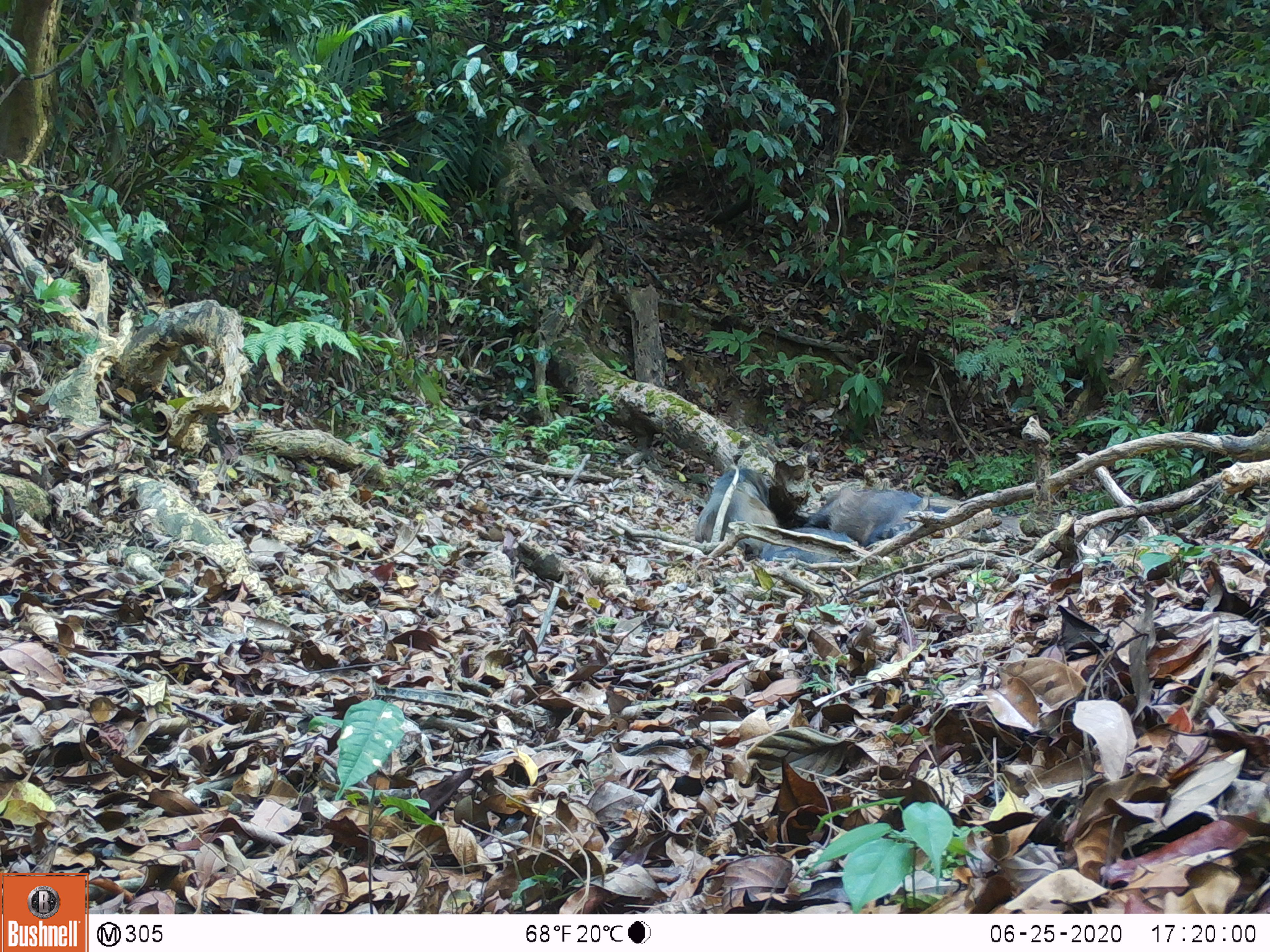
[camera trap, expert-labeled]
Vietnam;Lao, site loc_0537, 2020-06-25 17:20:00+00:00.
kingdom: Animalia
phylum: Chordata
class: Mammalia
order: Artiodactyla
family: Suidae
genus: Sus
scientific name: Sus scrofa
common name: eurasian wild pig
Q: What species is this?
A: Eurasian wild pig (Sus scrofa).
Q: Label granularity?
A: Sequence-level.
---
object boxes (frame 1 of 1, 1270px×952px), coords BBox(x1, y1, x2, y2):
eurasian wild pig: BBox(804, 487, 951, 547); BBox(695, 468, 780, 557); BBox(759, 526, 852, 566)